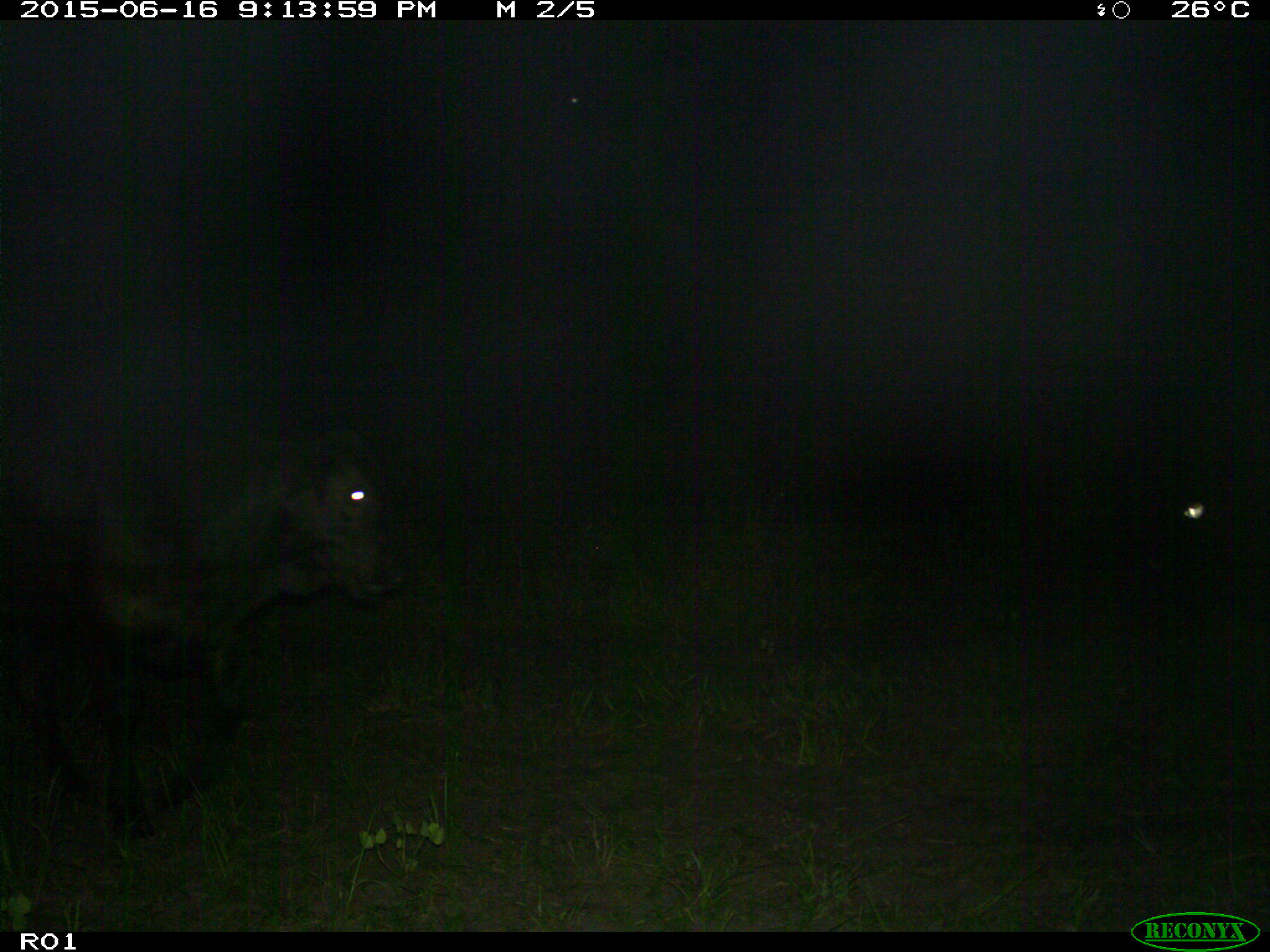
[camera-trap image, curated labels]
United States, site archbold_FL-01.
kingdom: Animalia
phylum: Chordata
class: Mammalia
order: Artiodactyla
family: Bovidae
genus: Bos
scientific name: Bos taurus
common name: domestic cow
Bos taurus (domestic cow).